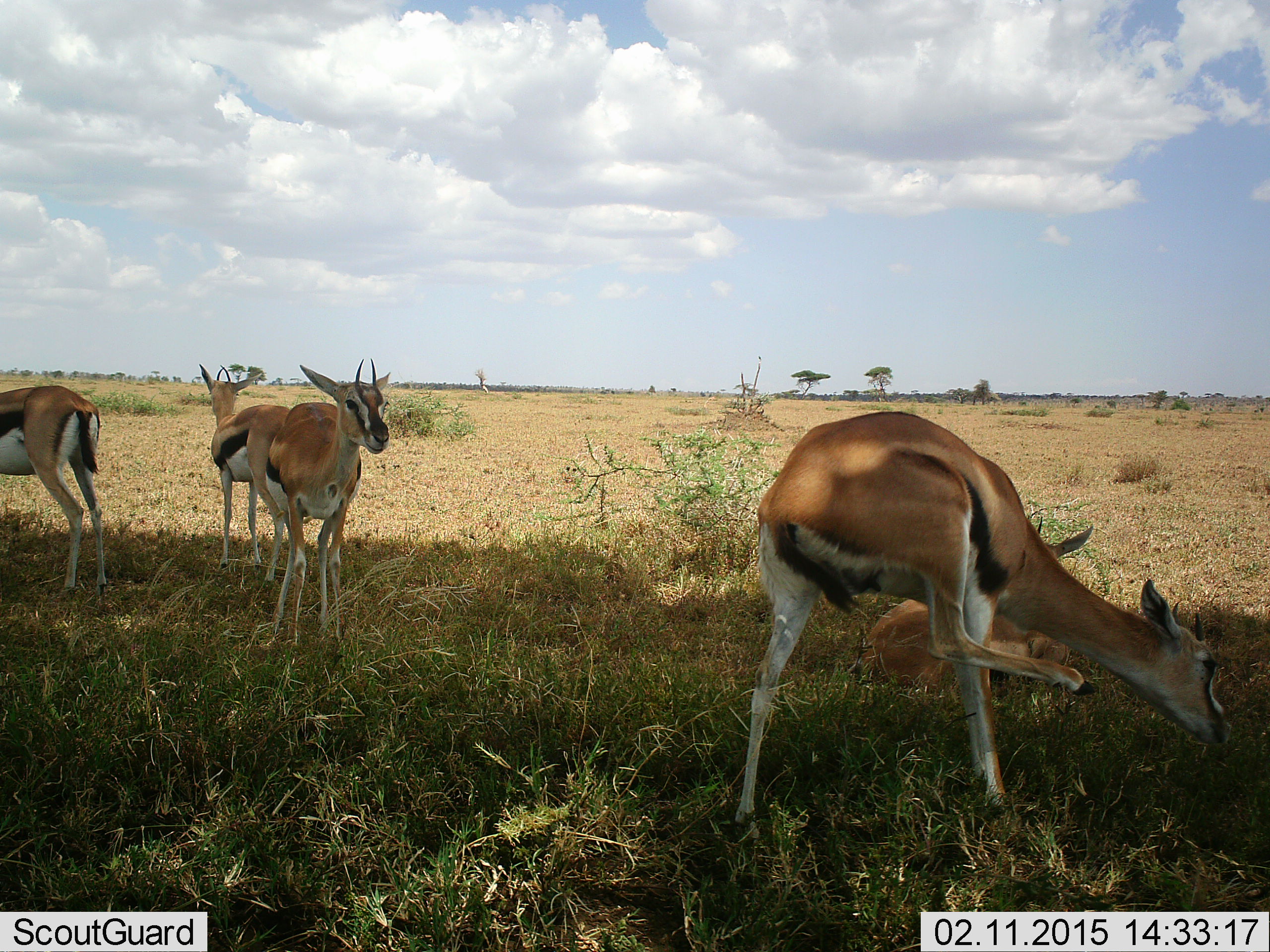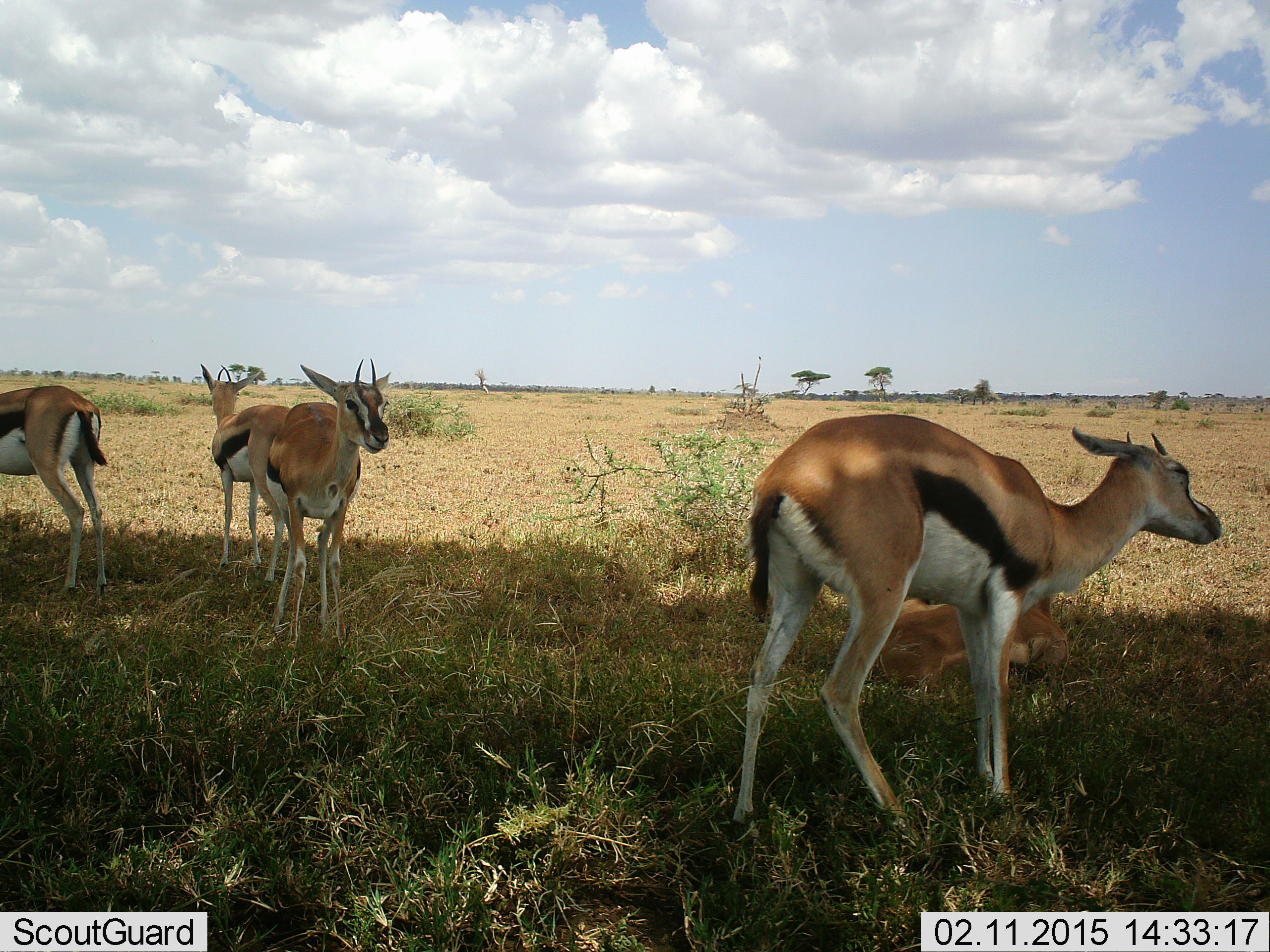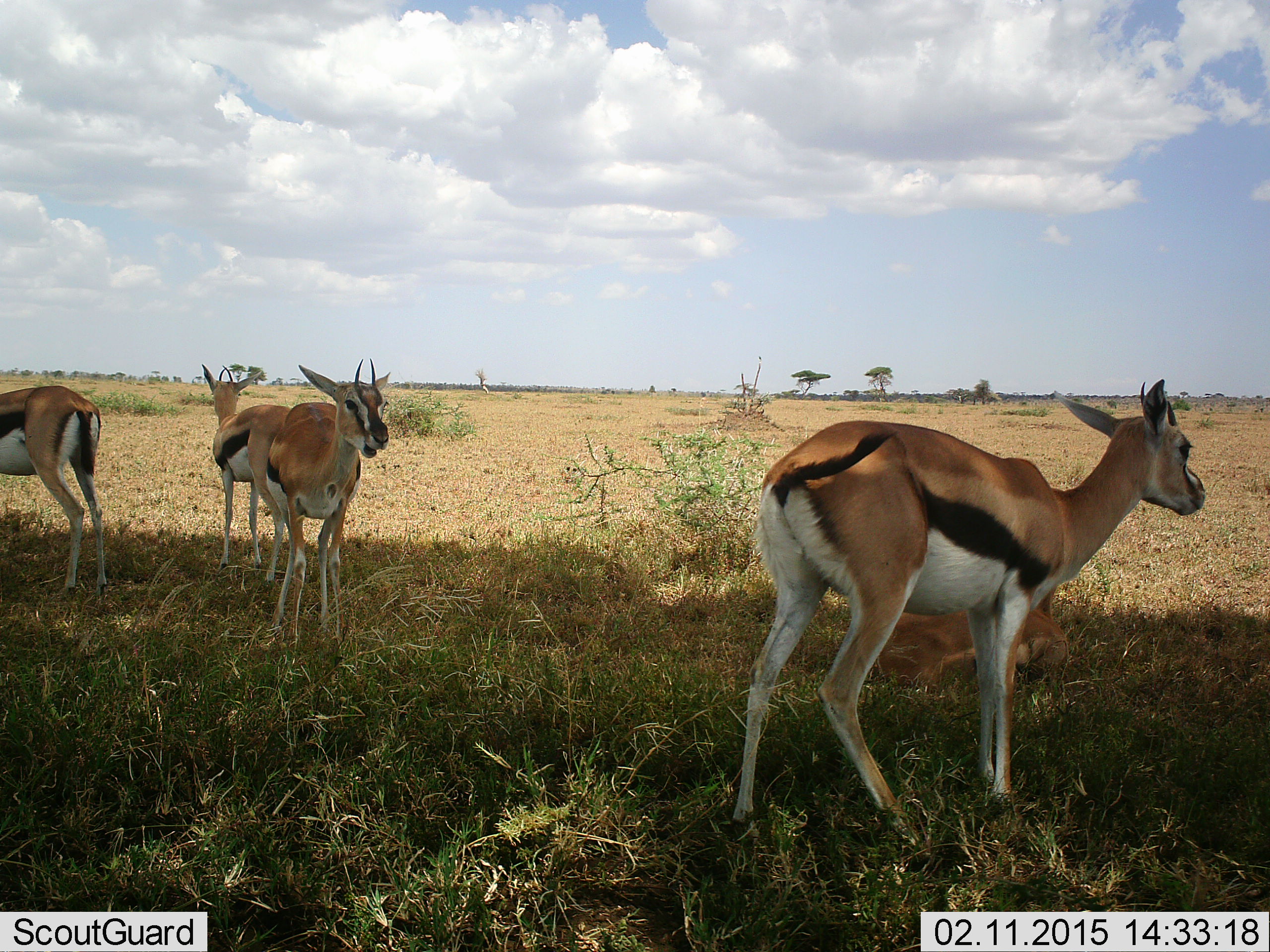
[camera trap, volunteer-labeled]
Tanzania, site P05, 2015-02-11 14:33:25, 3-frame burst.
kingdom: Animalia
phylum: Chordata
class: Mammalia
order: Artiodactyla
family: Bovidae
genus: Eudorcas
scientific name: Eudorcas thomsonii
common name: thomson's gazelle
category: gazellethomsons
Gazellethomsons (thomson's gazelle) (Eudorcas thomsonii), count 4. Behavior (volunteer vote fractions): standing 100%, resting 50%, moving 0%, interacting 0%. Young present (vote fraction): 0%. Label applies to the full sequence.